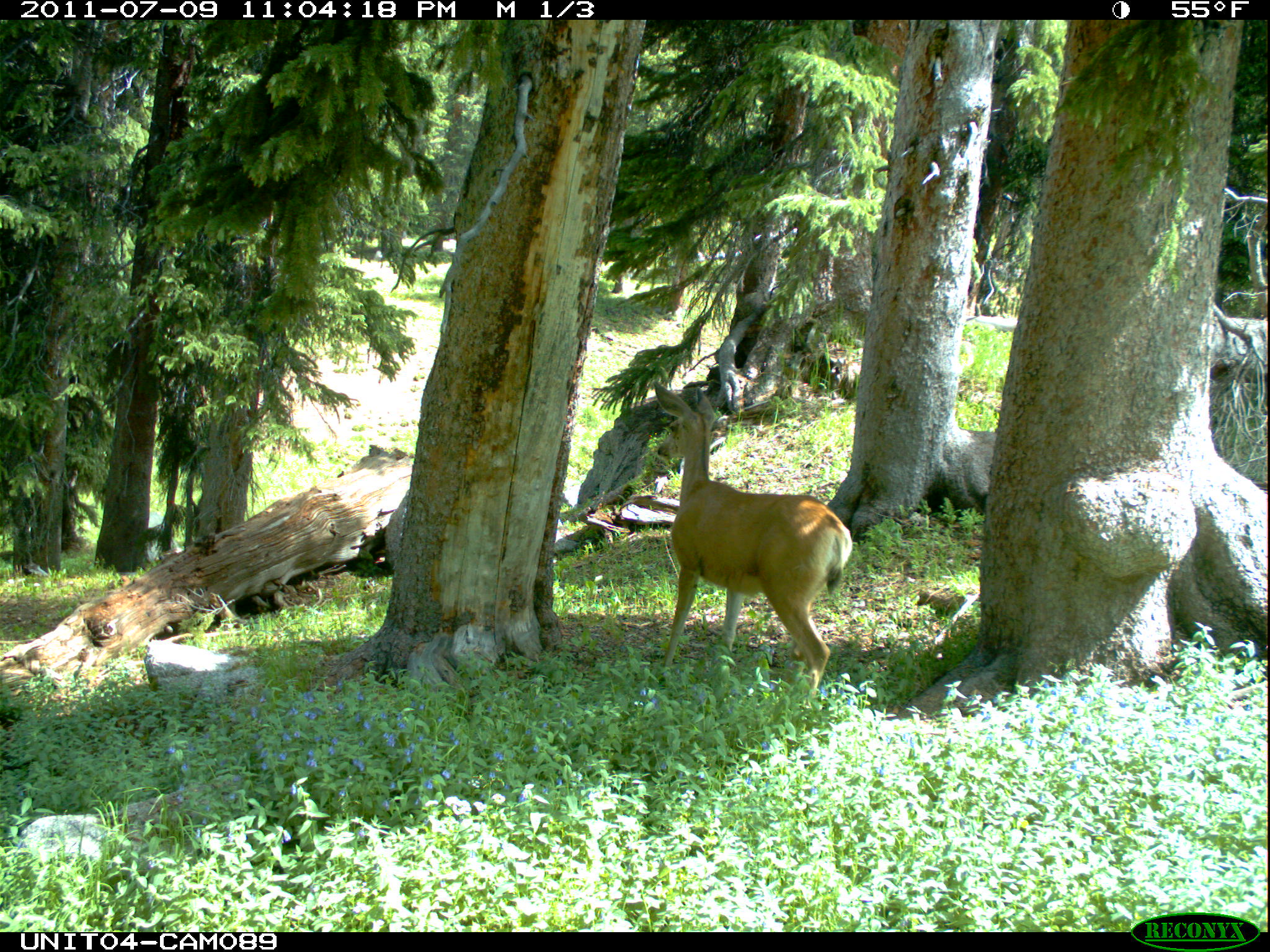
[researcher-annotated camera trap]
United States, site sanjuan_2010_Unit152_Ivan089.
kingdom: Animalia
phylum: Chordata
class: Mammalia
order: Artiodactyla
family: Cervidae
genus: Odocoileus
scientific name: Odocoileus hemionus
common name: mule deer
Odocoileus hemionus (mule deer).